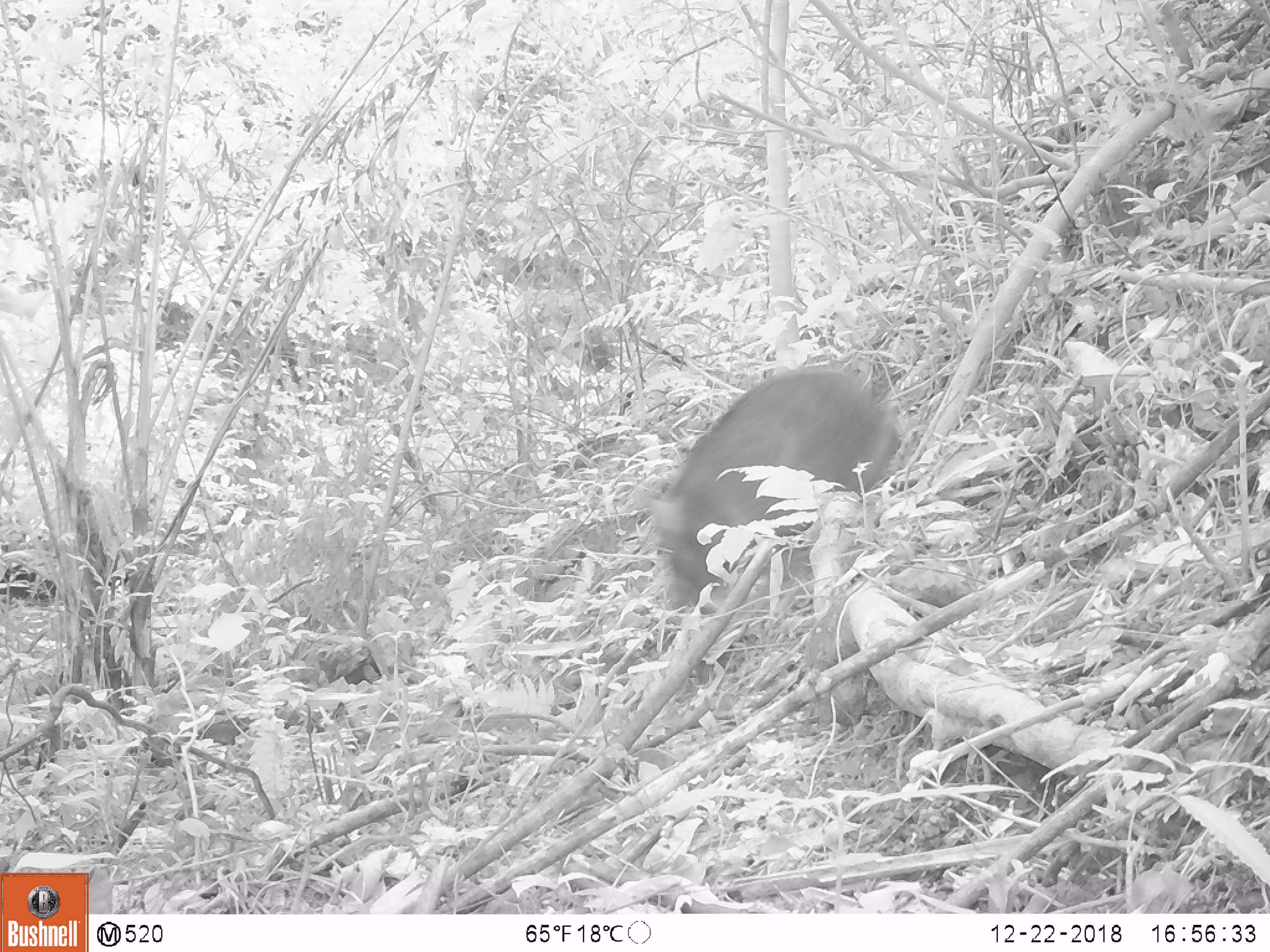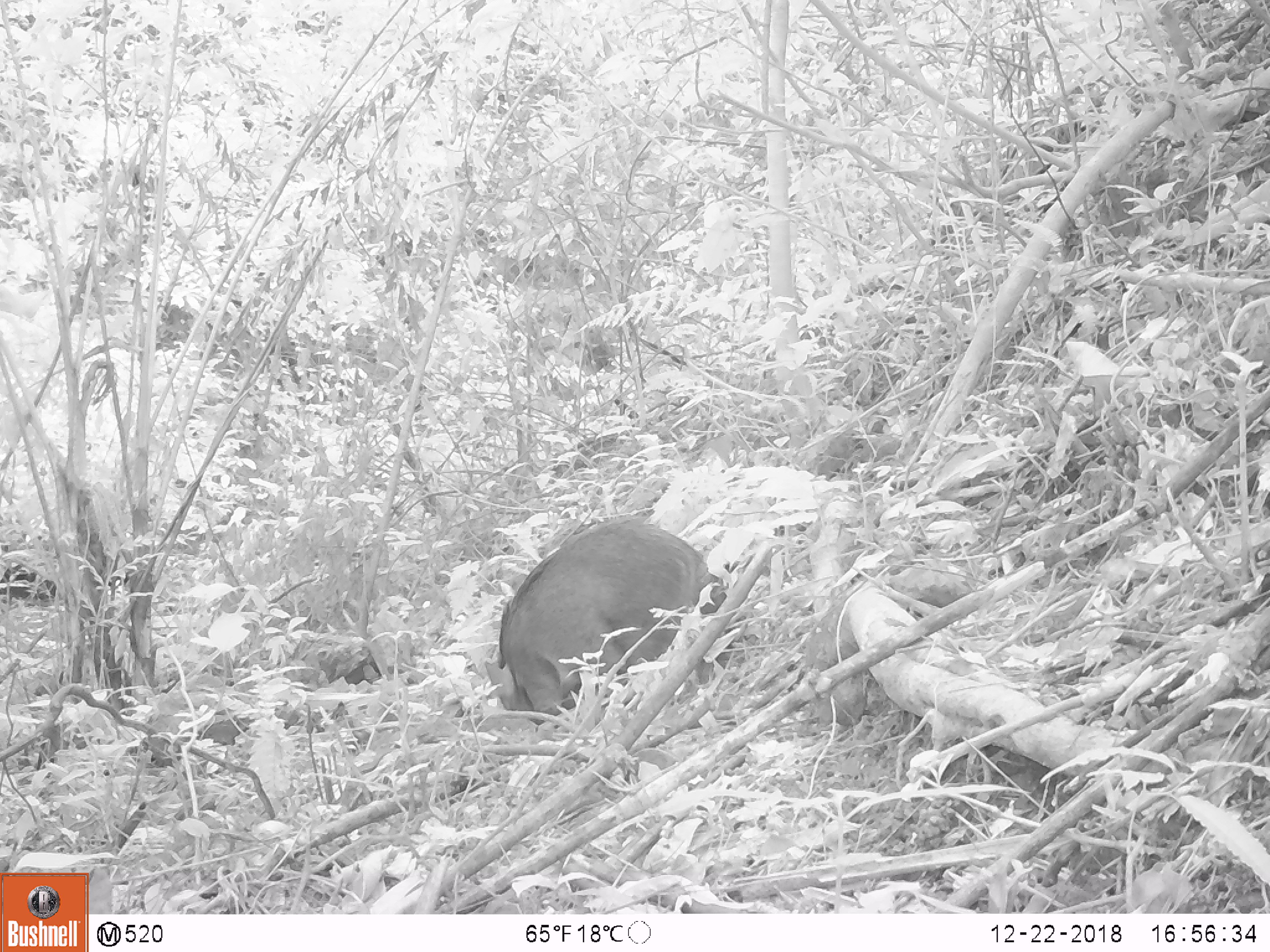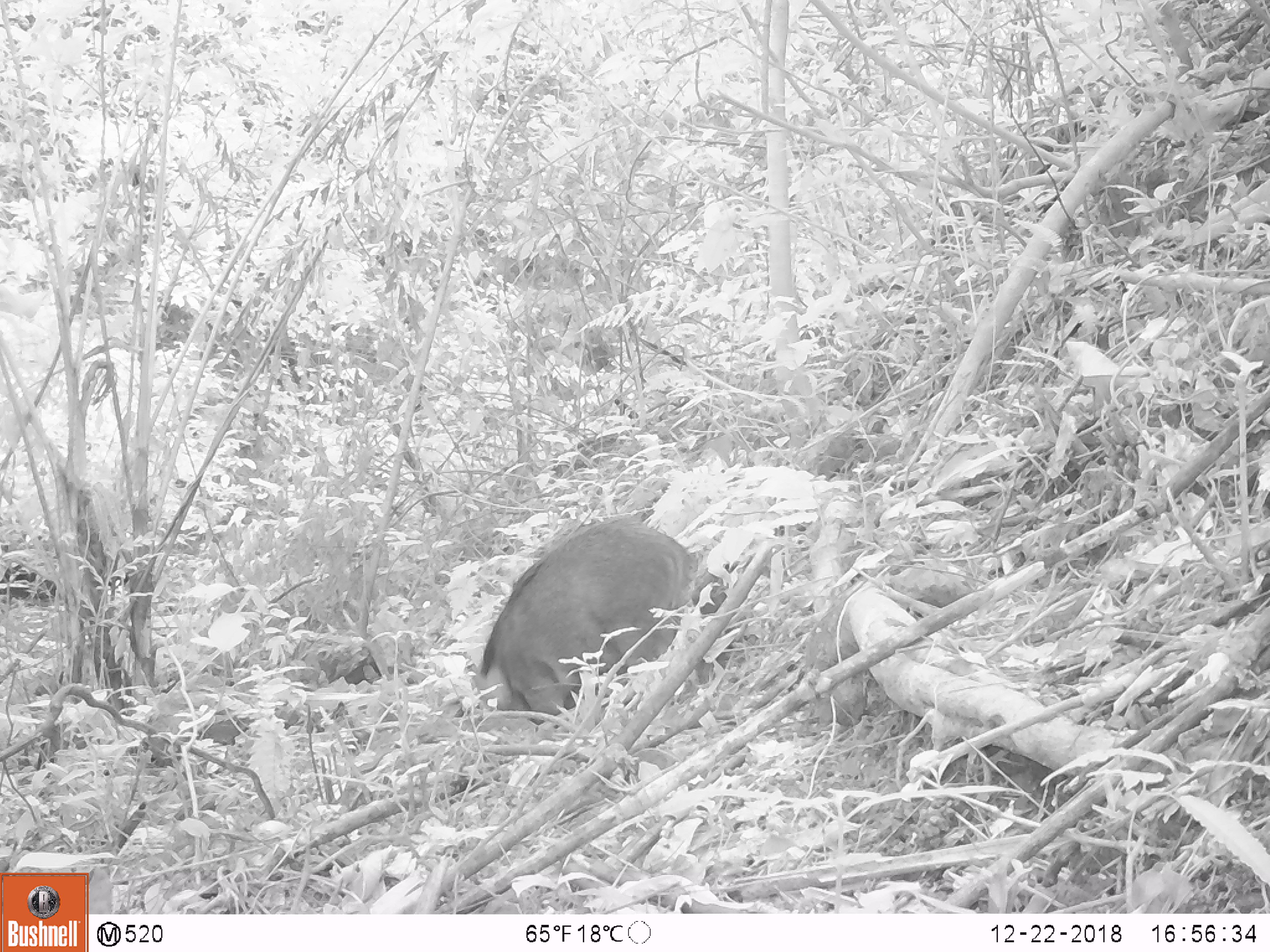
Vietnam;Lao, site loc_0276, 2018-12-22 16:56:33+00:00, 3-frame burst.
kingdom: Animalia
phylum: Chordata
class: Mammalia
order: Artiodactyla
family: Suidae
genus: Sus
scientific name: Sus scrofa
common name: eurasian wild pig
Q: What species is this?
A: Eurasian wild pig (Sus scrofa).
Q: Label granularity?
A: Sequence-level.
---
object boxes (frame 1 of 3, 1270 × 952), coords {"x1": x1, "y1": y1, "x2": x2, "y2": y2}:
eurasian wild pig: {"x1": 646, "y1": 368, "x2": 901, "y2": 615}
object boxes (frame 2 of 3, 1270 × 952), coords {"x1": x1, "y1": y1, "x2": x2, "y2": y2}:
eurasian wild pig: {"x1": 484, "y1": 516, "x2": 729, "y2": 730}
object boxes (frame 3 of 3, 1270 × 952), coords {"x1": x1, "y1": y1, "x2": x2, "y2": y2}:
eurasian wild pig: {"x1": 476, "y1": 516, "x2": 727, "y2": 724}